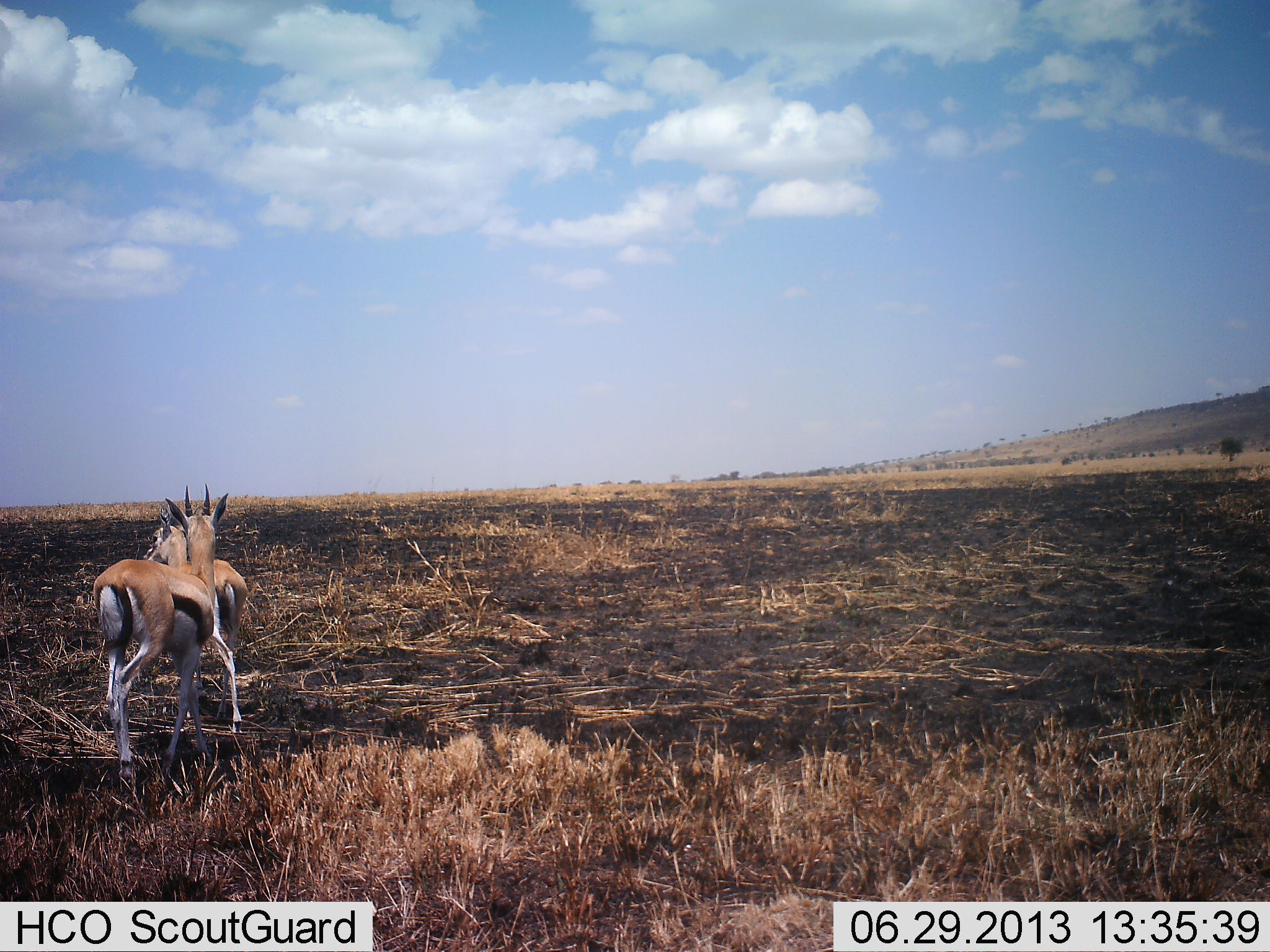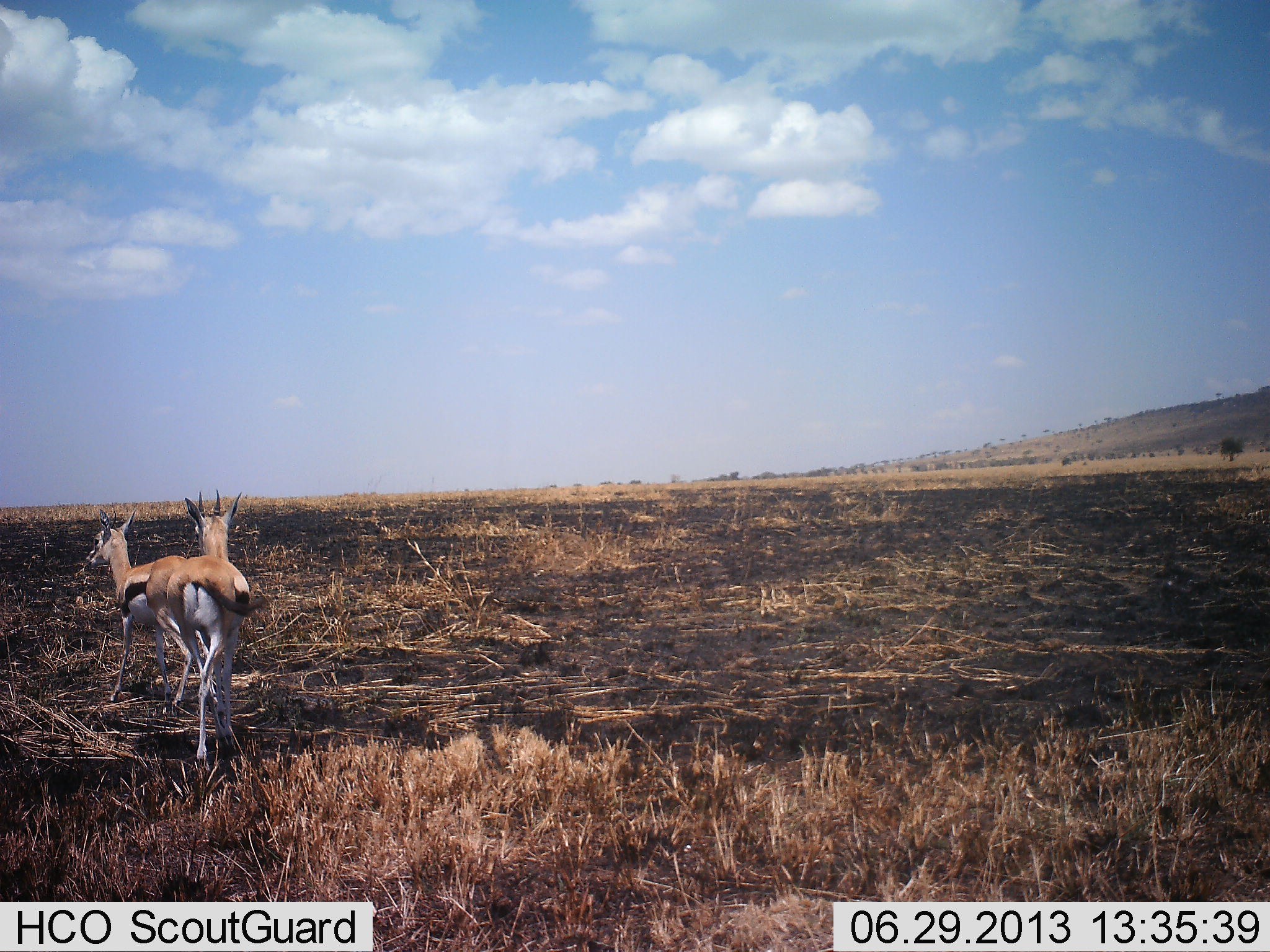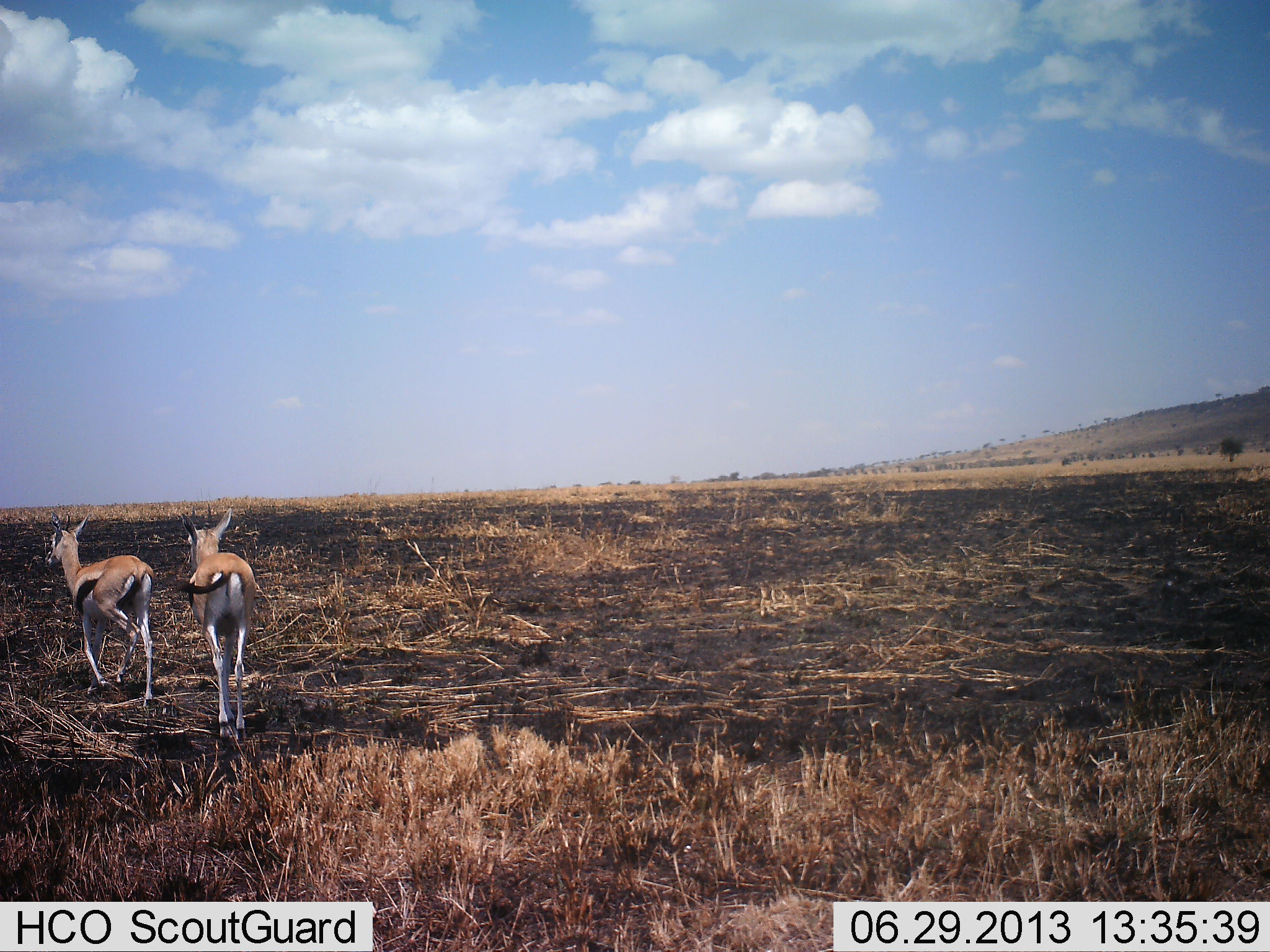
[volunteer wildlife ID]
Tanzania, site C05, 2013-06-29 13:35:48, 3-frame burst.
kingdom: Animalia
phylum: Chordata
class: Mammalia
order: Artiodactyla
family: Bovidae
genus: Eudorcas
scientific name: Eudorcas thomsonii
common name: thomson's gazelle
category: gazellethomsons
Gazellethomsons (thomson's gazelle) (Eudorcas thomsonii), count 2. Behavior (volunteer vote fractions): standing 4%, resting 0%, moving 100%, interacting 4%. Young present (vote fraction): 0%. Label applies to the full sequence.